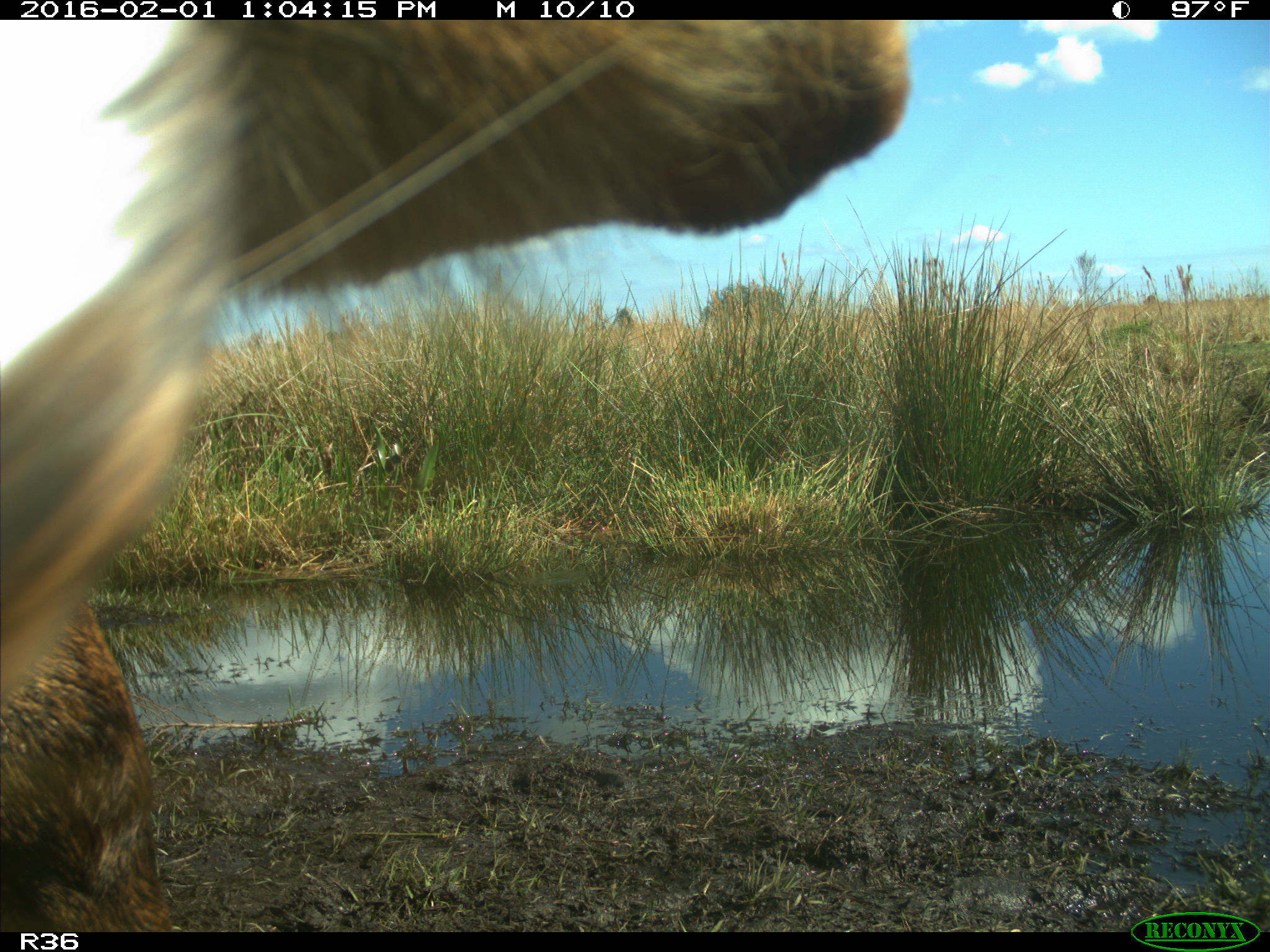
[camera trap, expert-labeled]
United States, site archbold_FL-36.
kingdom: Animalia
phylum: Chordata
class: Mammalia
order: Artiodactyla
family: Bovidae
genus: Bos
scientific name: Bos taurus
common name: domestic cow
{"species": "Bos taurus (domestic cow)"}